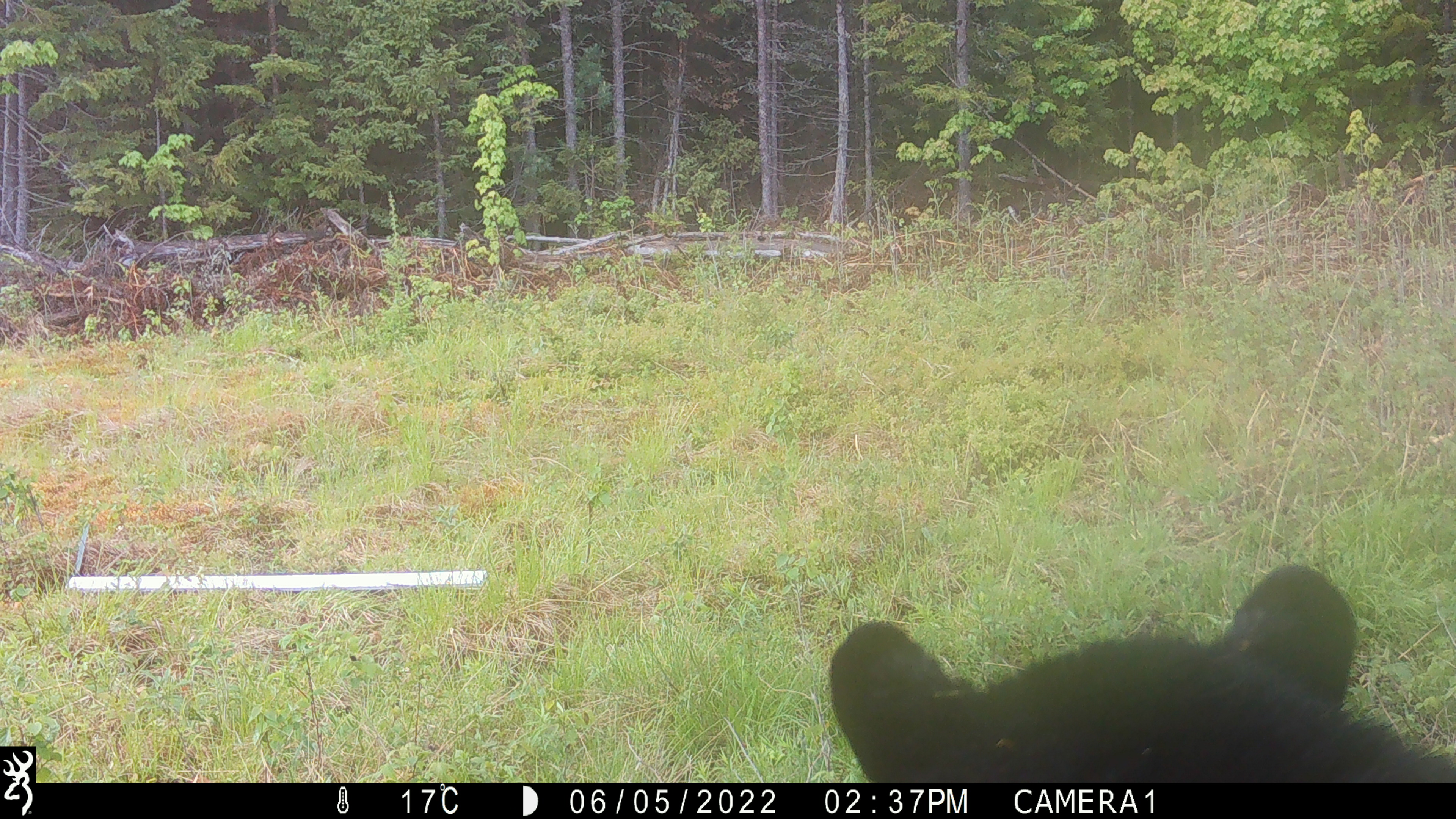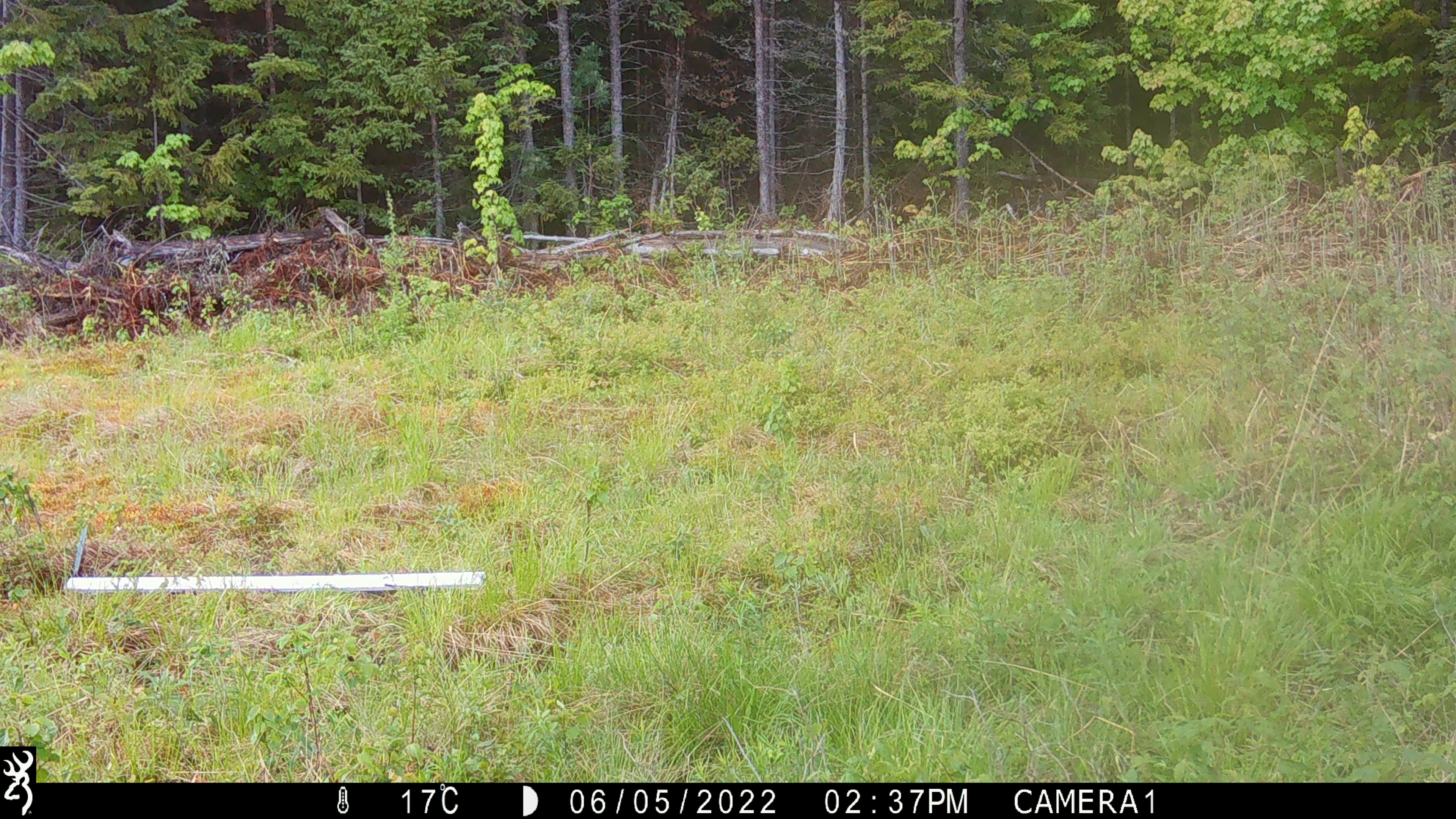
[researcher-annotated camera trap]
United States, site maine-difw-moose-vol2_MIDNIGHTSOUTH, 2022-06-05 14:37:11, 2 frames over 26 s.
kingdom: Animalia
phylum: Chordata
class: Mammalia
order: Carnivora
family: Ursidae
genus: Ursus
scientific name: Ursus americanus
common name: black bear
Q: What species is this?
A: Black bear (Ursus americanus).